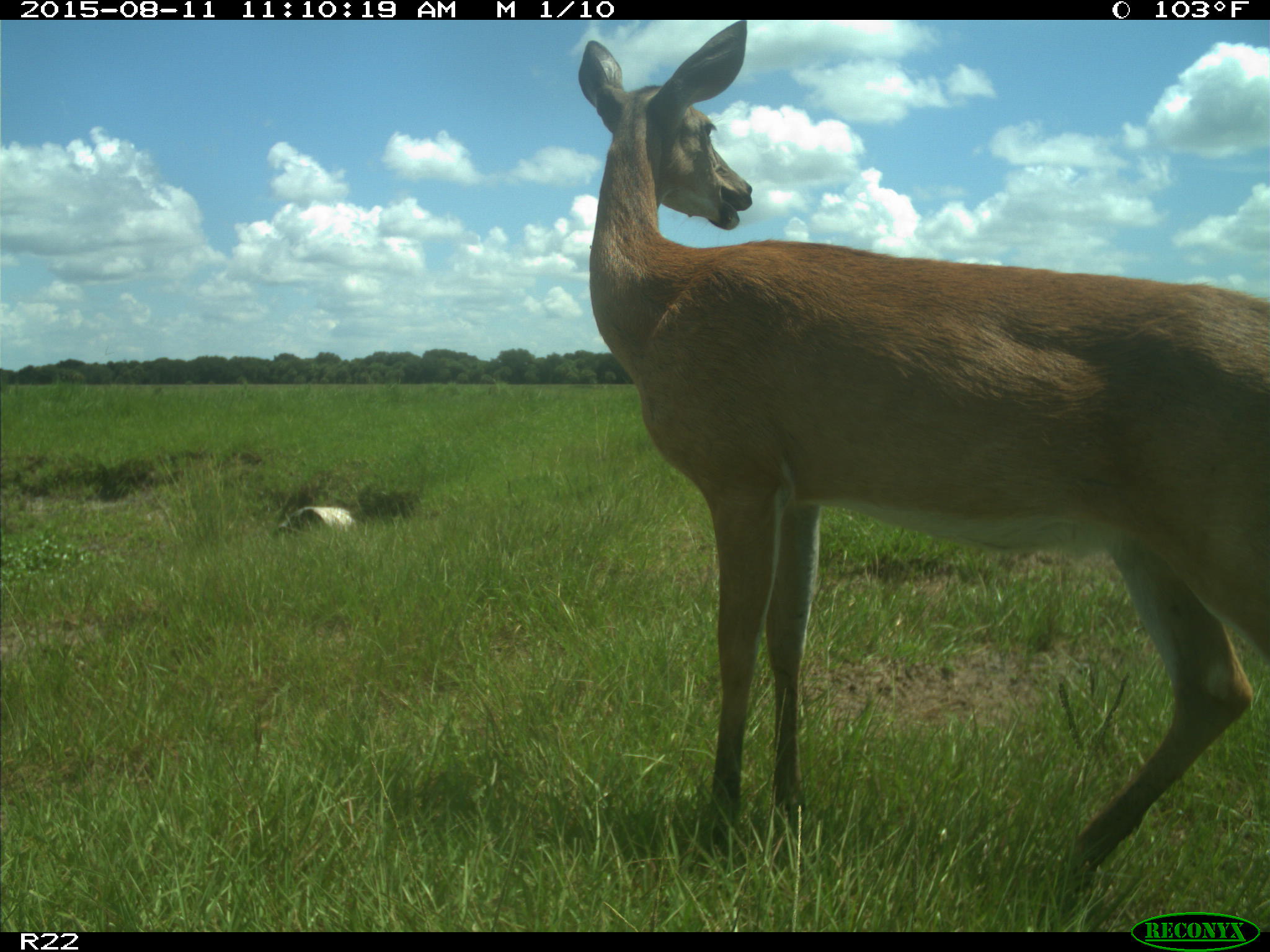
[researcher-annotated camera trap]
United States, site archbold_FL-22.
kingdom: Animalia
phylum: Chordata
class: Mammalia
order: Artiodactyla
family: Cervidae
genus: Odocoileus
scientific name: Odocoileus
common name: deer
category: unidentified deer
Unidentified deer (deer) (Odocoileus).